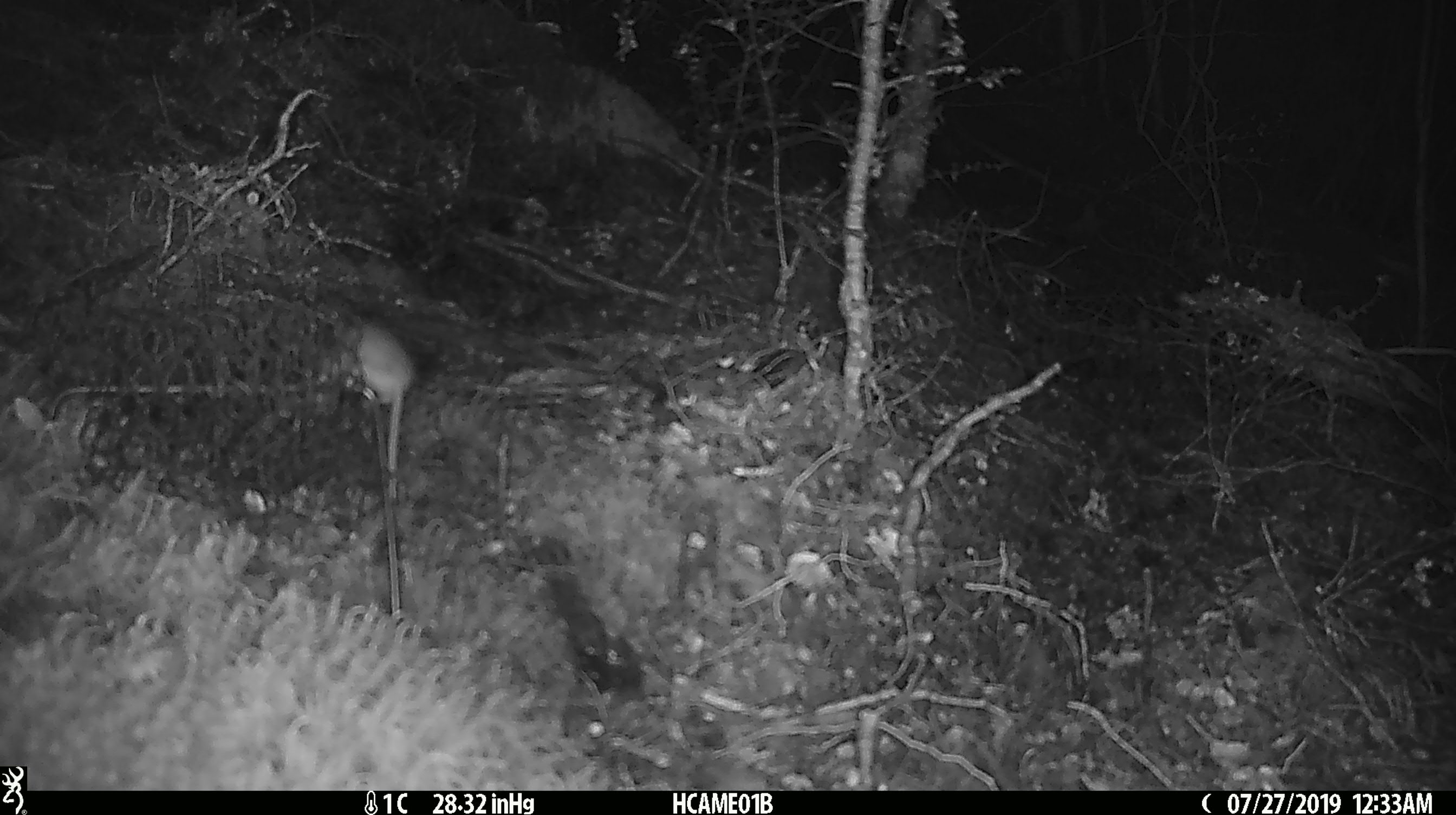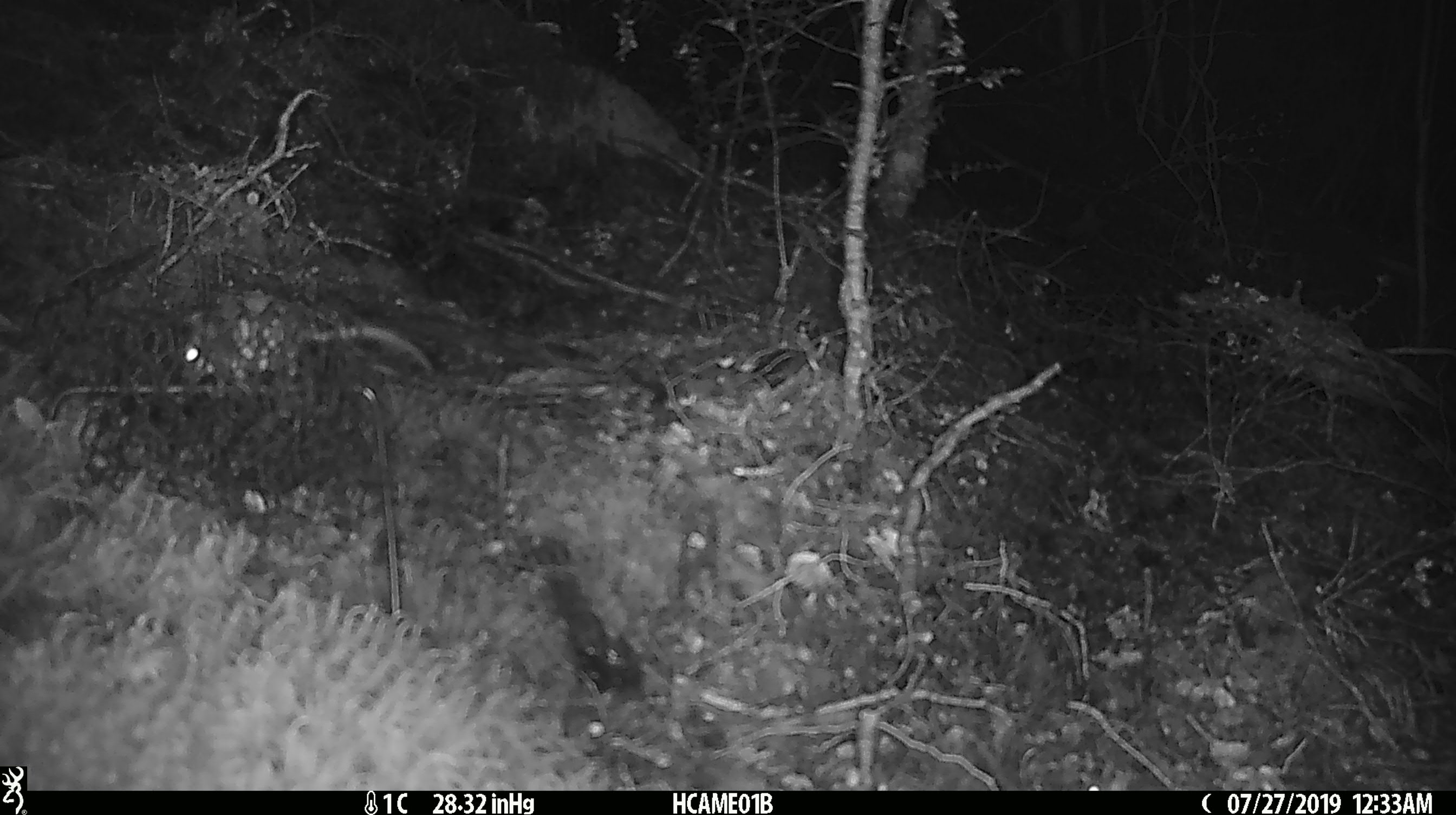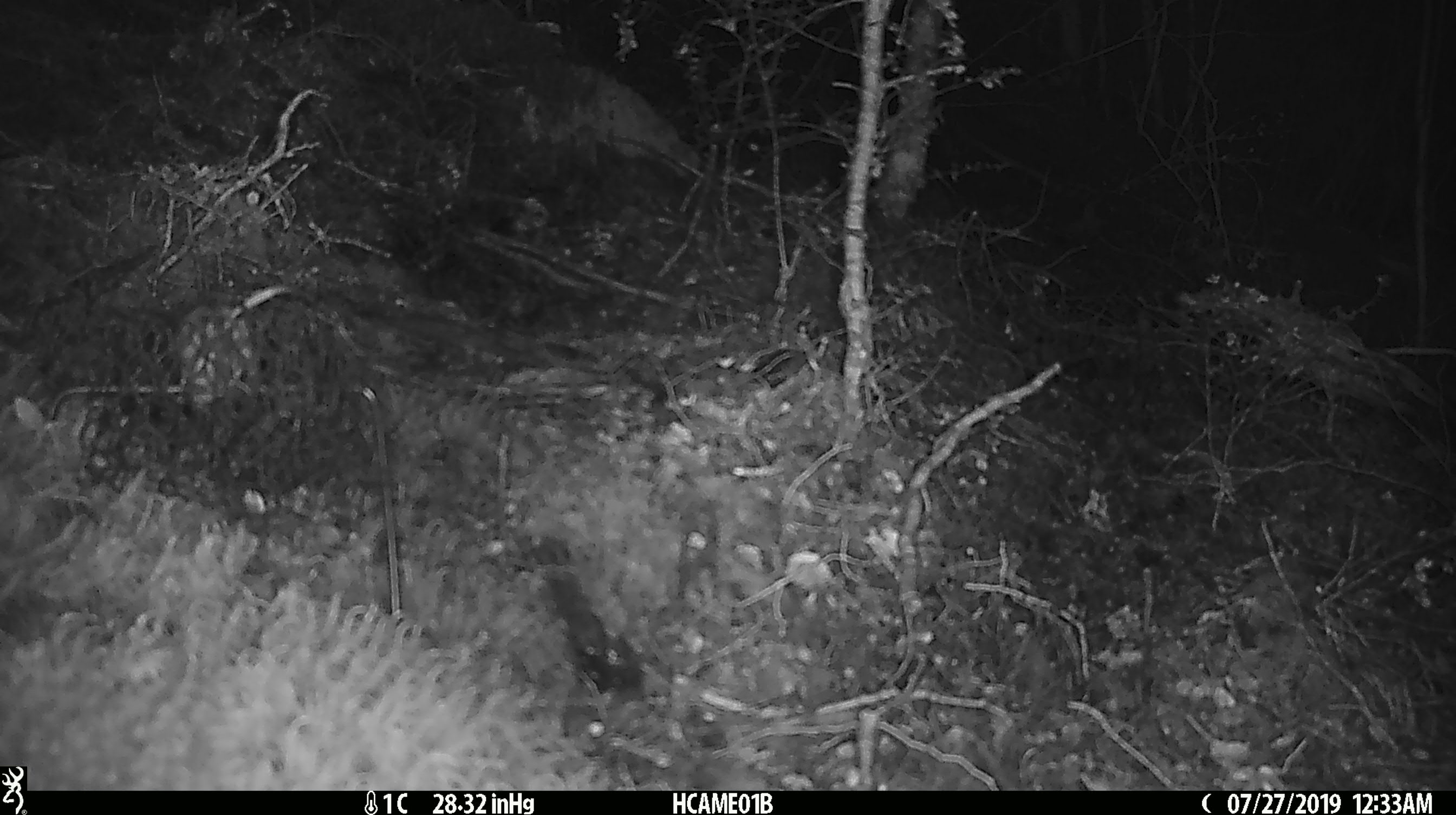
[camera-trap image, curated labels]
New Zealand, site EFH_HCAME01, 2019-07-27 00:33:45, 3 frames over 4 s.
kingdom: Animalia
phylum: Chordata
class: Mammalia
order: Rodentia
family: Muridae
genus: Mus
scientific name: Mus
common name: mouse